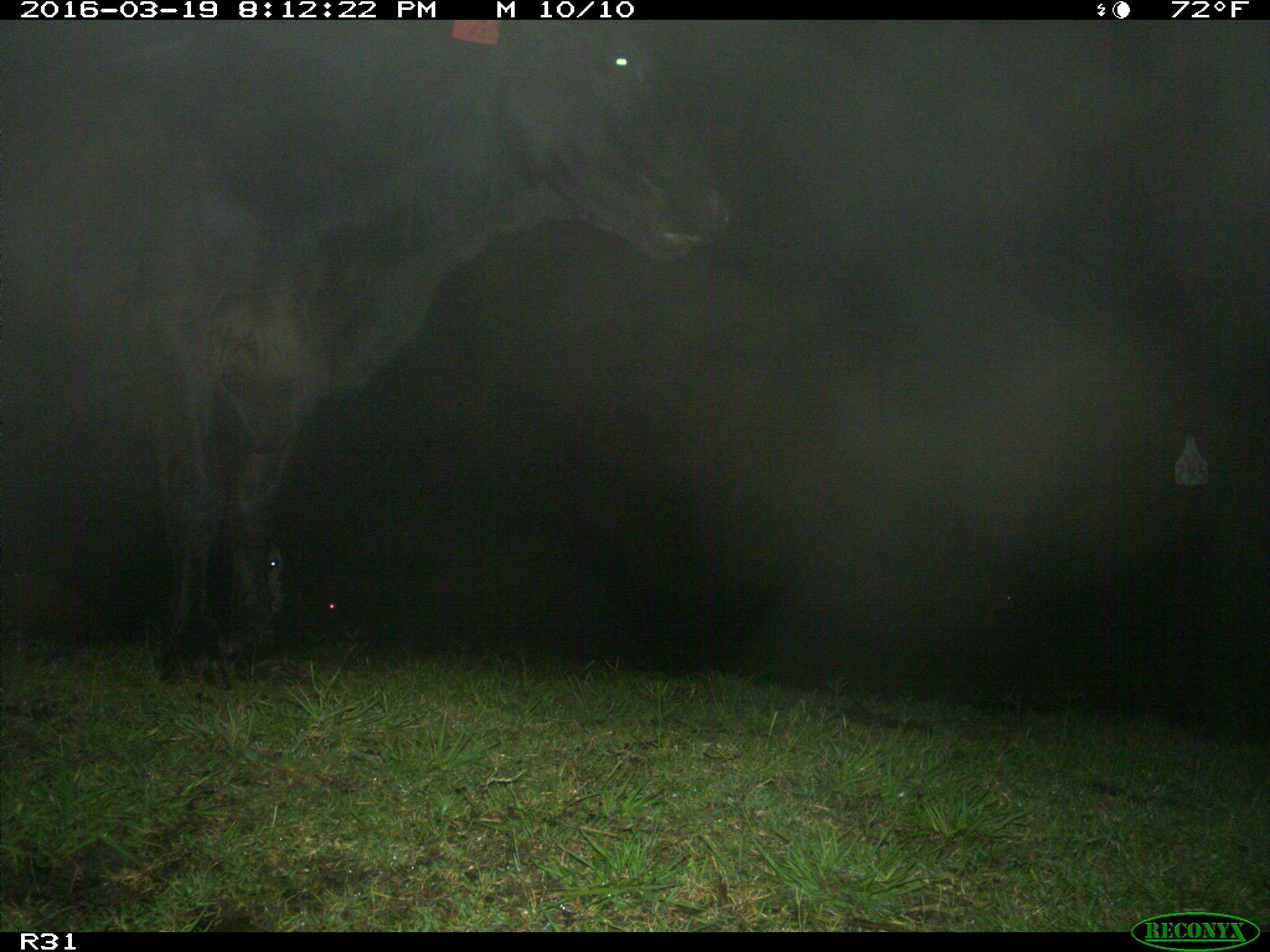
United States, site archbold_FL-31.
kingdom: Animalia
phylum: Chordata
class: Mammalia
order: Artiodactyla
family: Bovidae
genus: Bos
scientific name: Bos taurus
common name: domestic cow